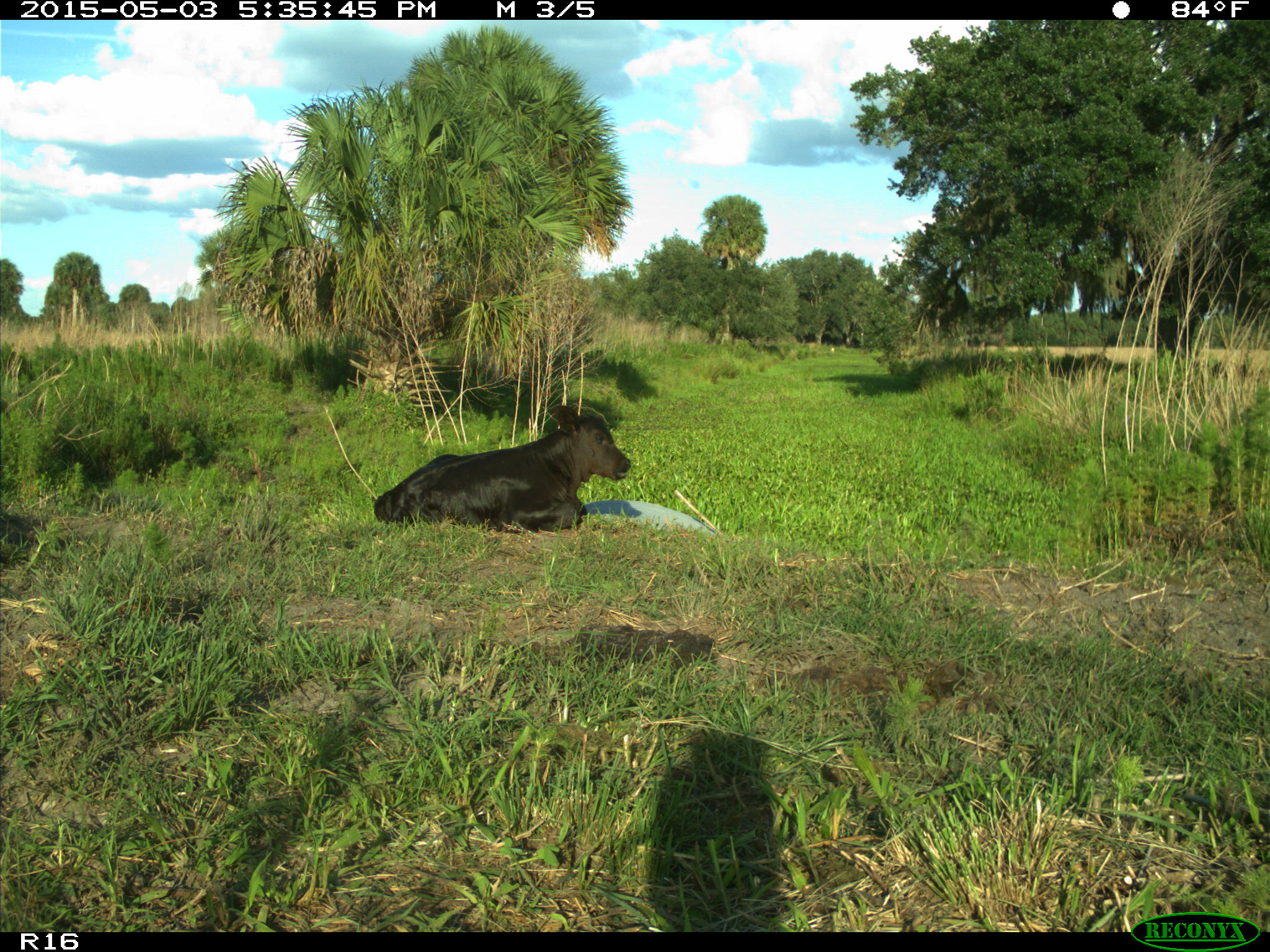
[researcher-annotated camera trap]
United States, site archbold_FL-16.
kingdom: Animalia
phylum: Chordata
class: Mammalia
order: Artiodactyla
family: Bovidae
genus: Bos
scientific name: Bos taurus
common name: domestic cow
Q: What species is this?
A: Bos taurus (domestic cow).